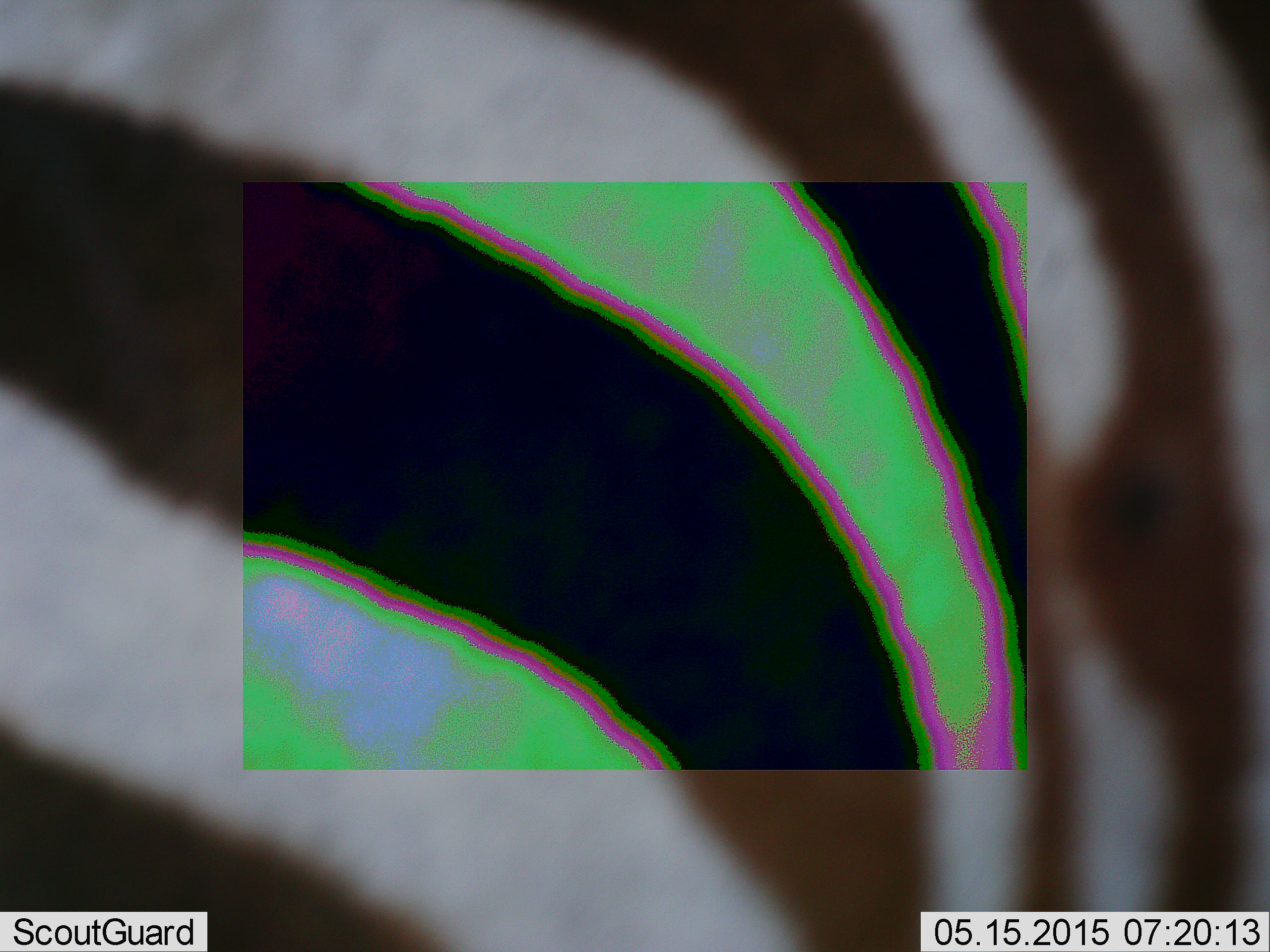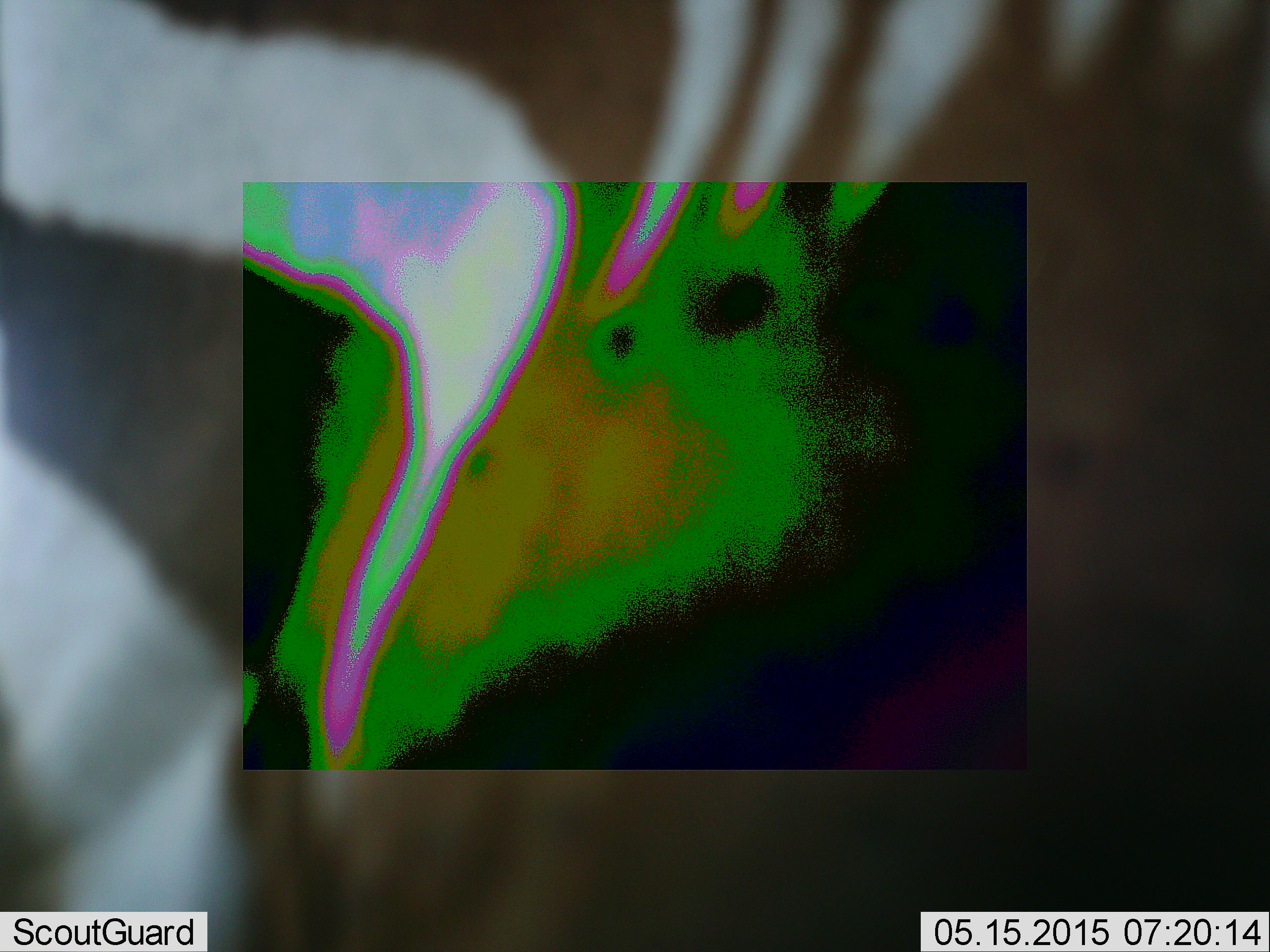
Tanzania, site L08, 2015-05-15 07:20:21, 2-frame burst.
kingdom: Animalia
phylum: Chordata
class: Mammalia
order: Perissodactyla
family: Equidae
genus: Equus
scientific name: Equus quagga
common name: plains zebra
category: zebra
Zebra (plains zebra) (Equus quagga), count 1. Behavior (volunteer vote fractions): standing 50%, resting 0%, moving 50%, interacting 0%. Young present (vote fraction): 0%. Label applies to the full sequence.